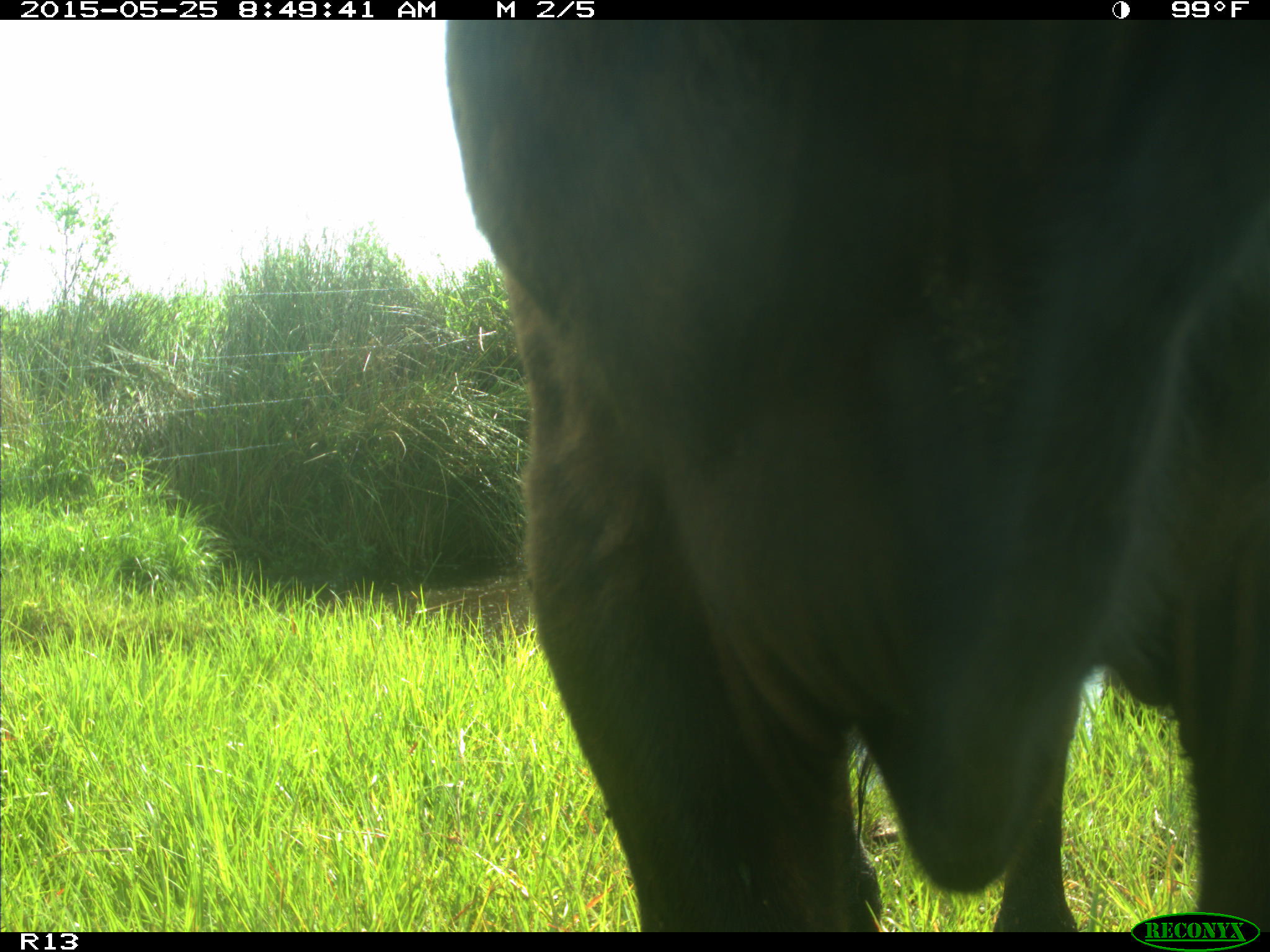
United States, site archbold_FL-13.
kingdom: Animalia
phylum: Chordata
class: Mammalia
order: Artiodactyla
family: Bovidae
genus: Bos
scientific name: Bos taurus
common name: domestic cow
Bos taurus (domestic cow).